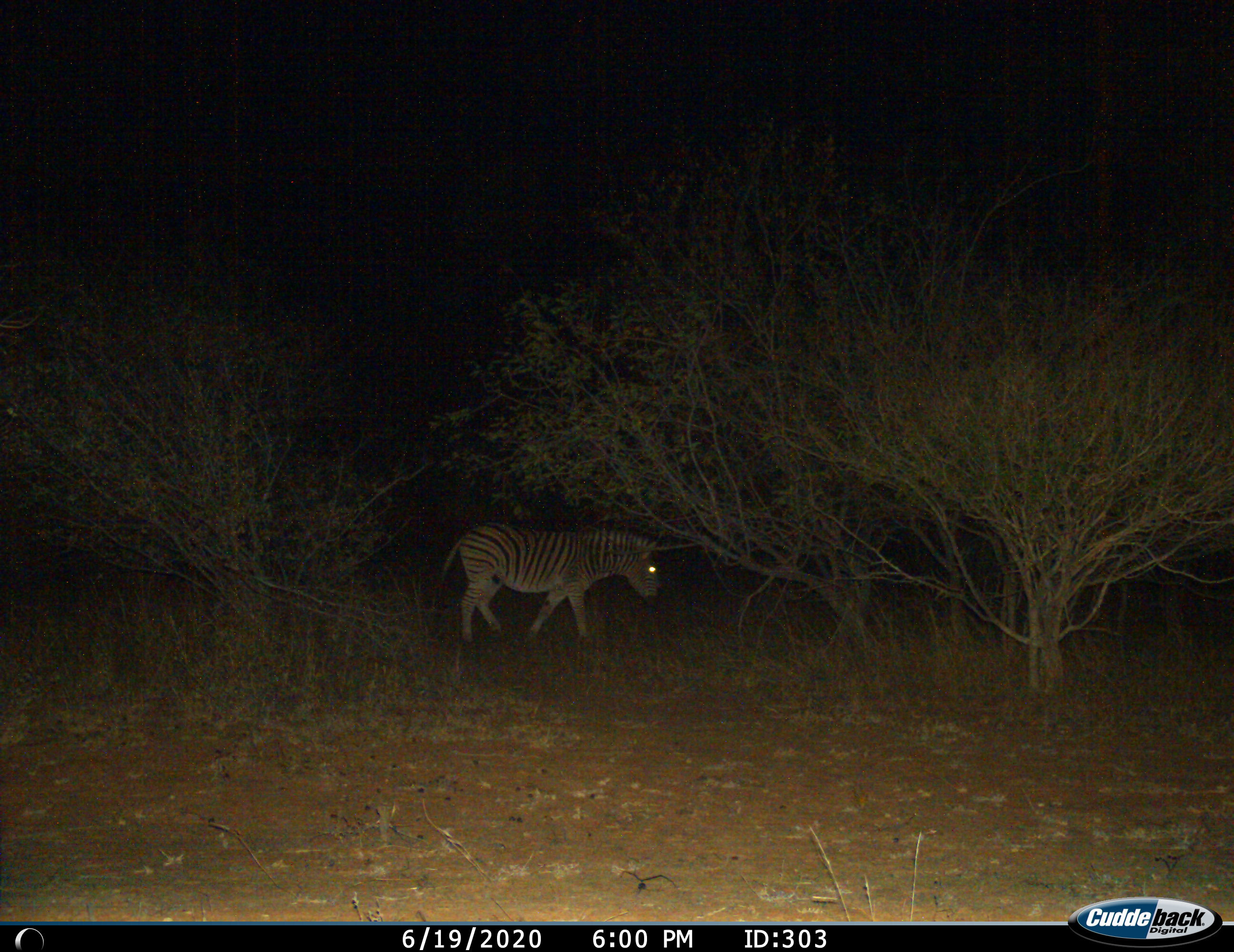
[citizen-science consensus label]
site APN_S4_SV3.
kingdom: Animalia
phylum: Chordata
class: Mammalia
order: Perissodactyla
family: Equidae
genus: Equus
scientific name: Equus quagga burchellii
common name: burchell's zebra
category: zebraburchells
Zebraburchells (burchell's zebra) (Equus quagga burchellii), count 1. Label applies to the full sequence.